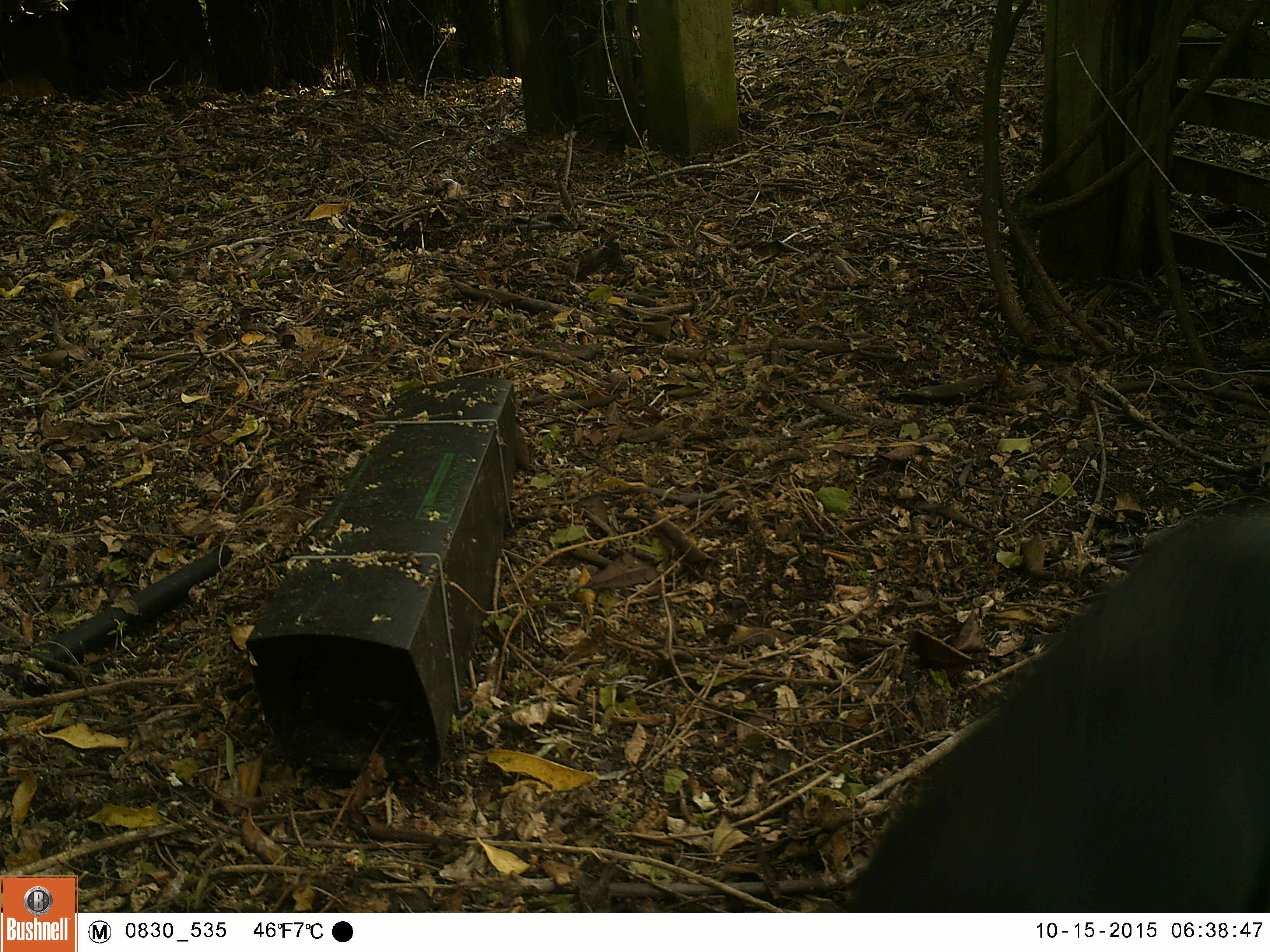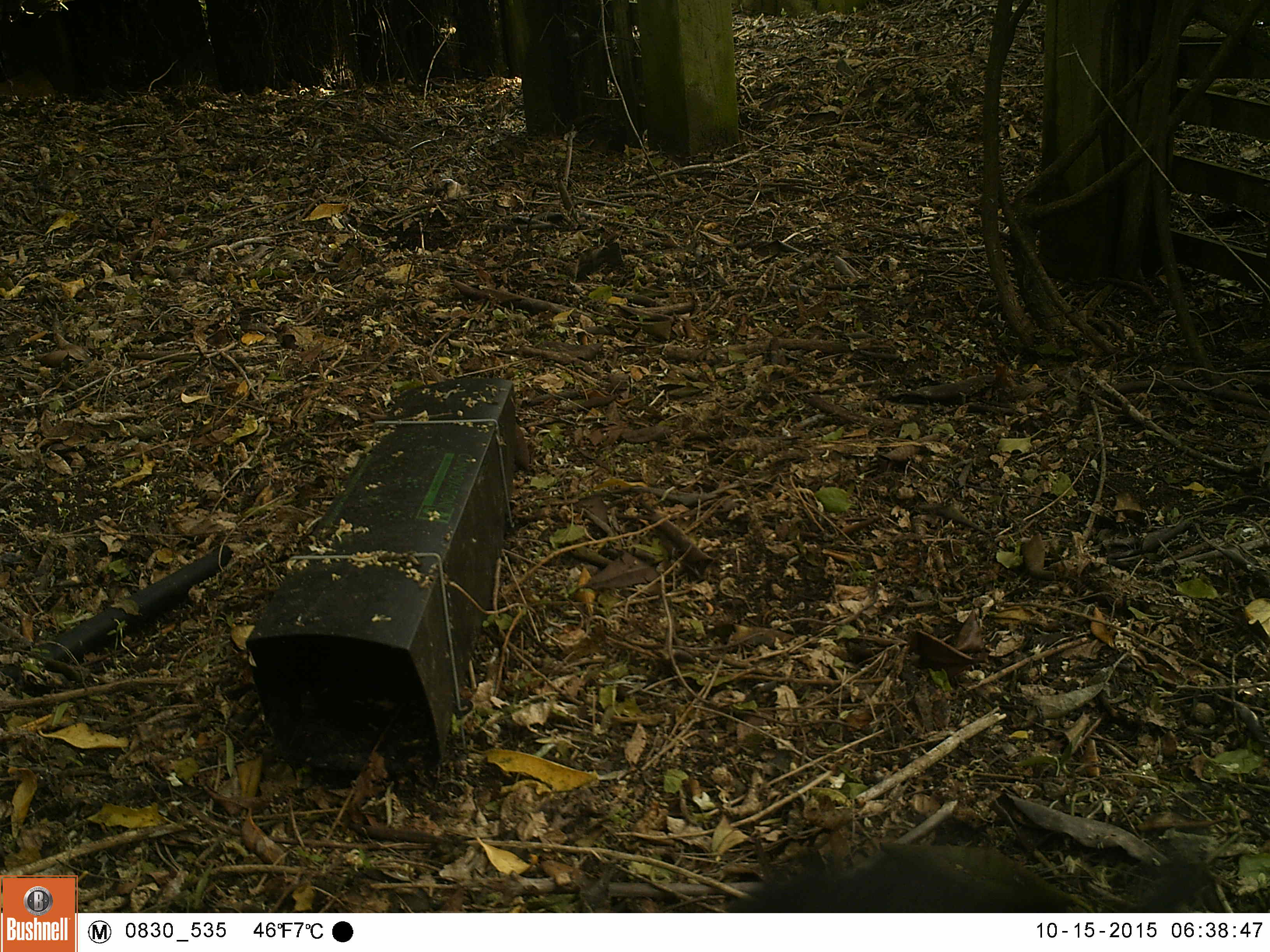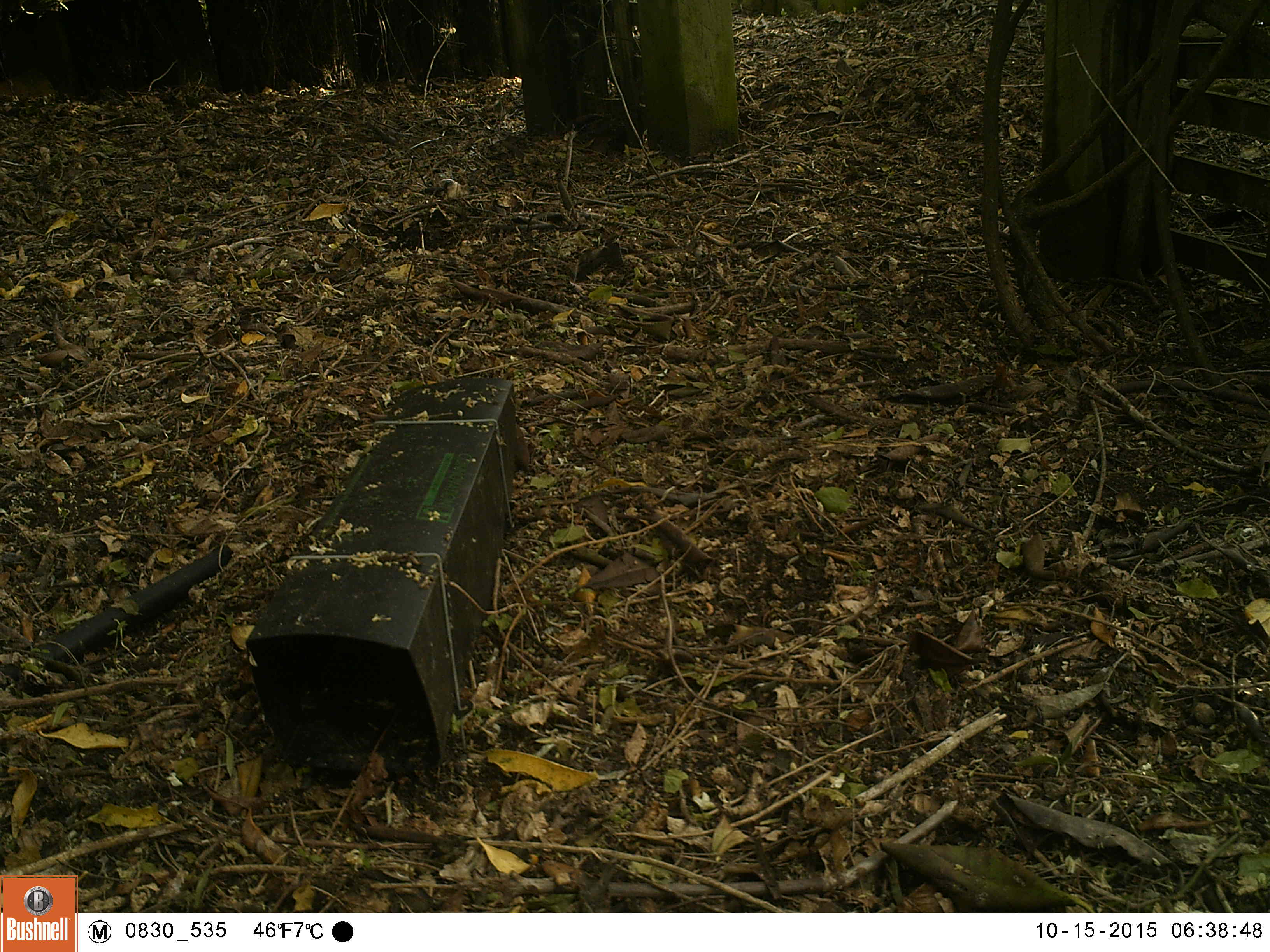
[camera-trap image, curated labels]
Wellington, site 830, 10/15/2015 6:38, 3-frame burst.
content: unidentified animal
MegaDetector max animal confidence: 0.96